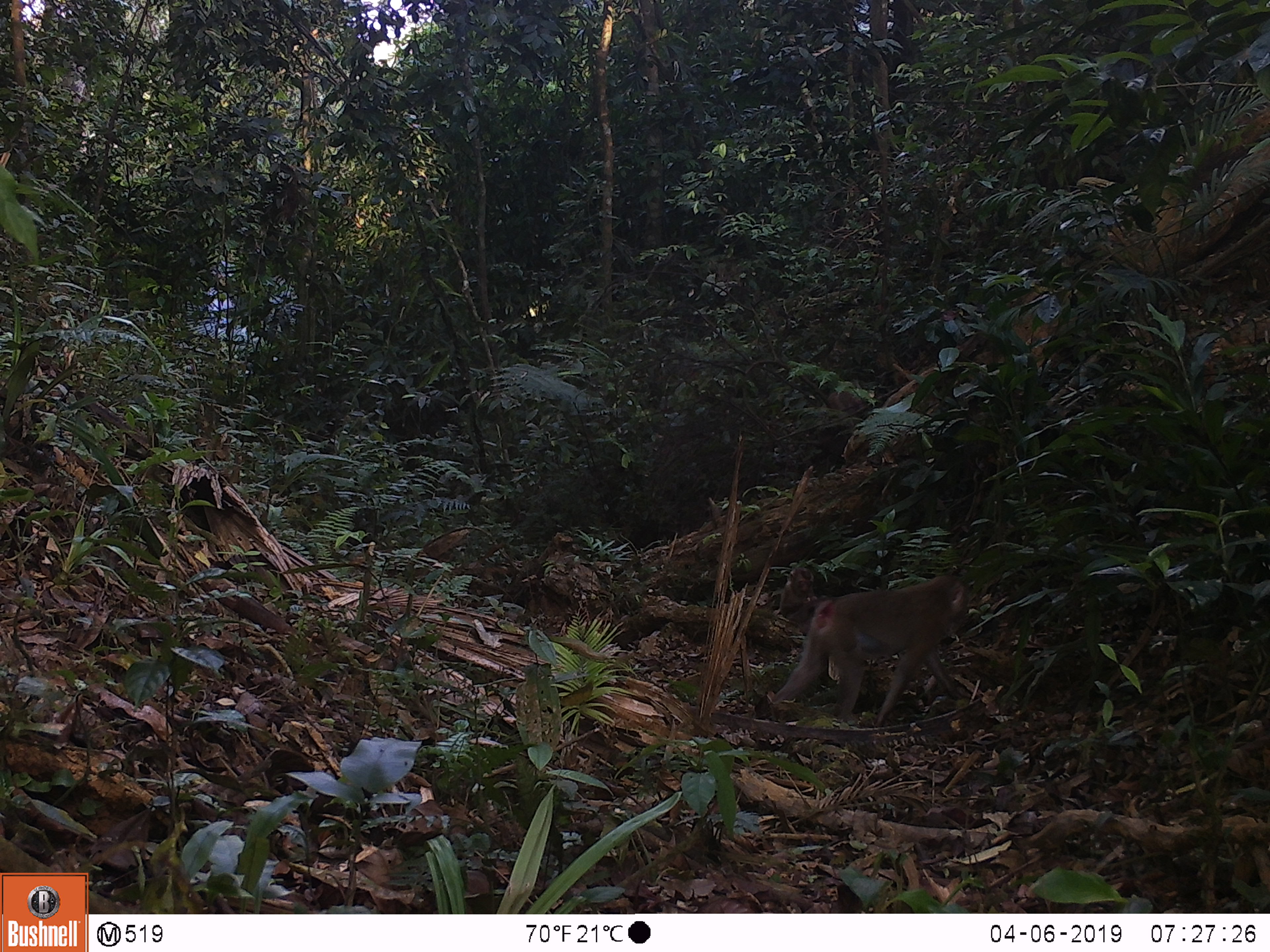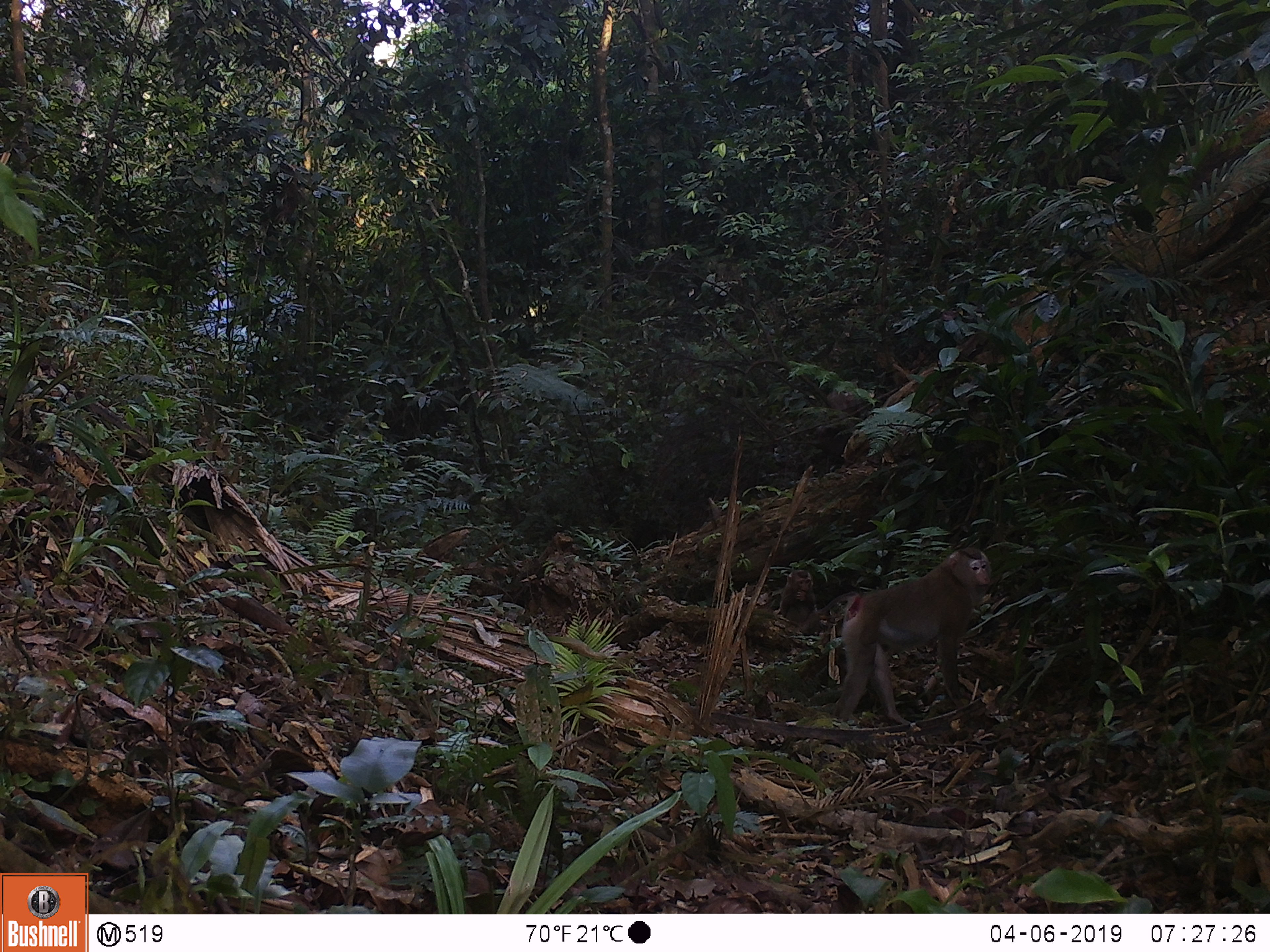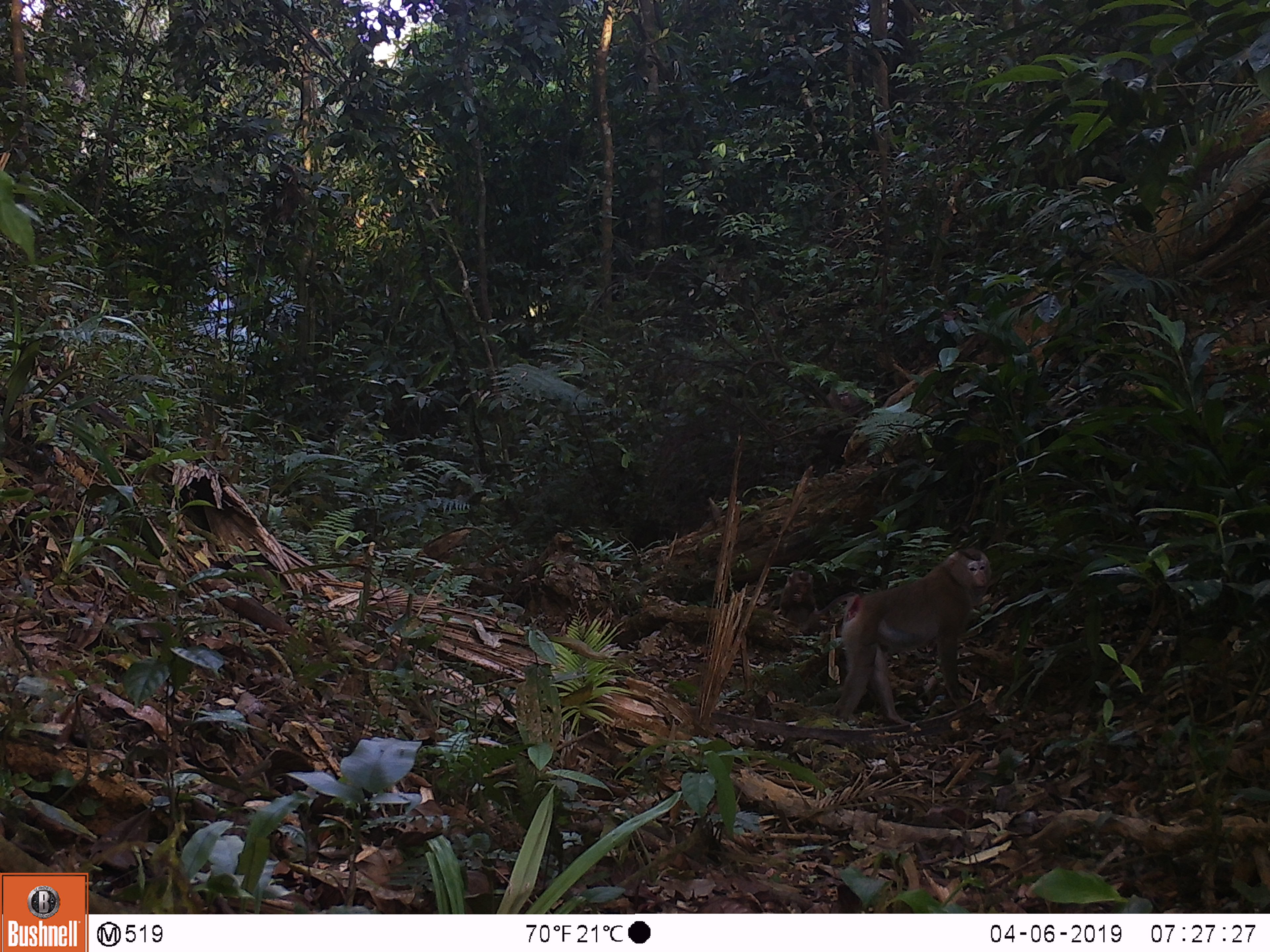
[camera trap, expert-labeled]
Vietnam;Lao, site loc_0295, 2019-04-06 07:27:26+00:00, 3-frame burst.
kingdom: Animalia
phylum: Chordata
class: Mammalia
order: Primates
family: Cercopithecidae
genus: Macaca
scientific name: Macaca nemestrina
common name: pig-tailed macaque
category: pig tailed macaque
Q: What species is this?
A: Pig tailed macaque (pig-tailed macaque) (Macaca nemestrina).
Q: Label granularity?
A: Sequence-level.